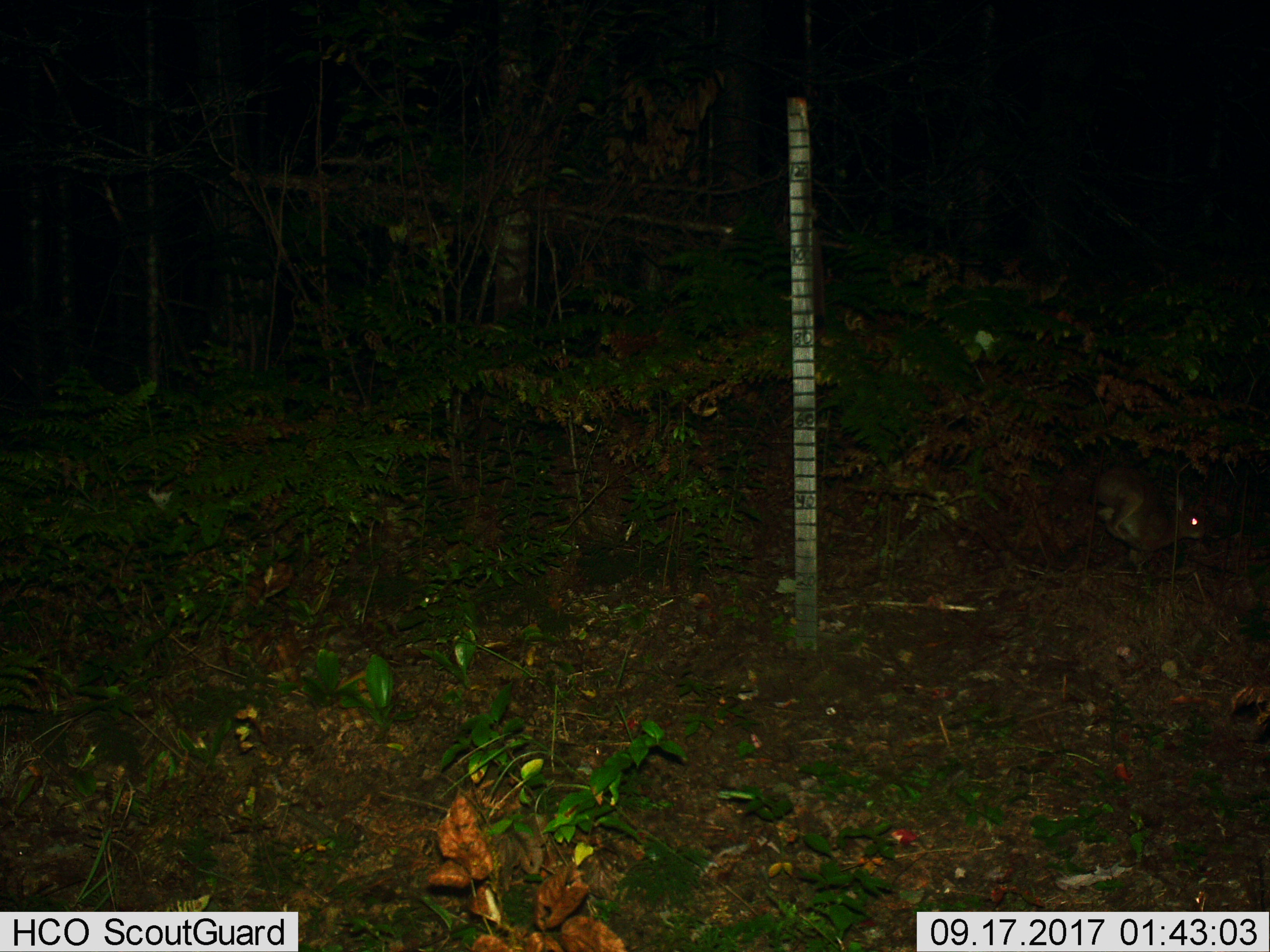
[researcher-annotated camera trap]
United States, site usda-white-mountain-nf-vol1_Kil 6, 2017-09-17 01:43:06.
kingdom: Animalia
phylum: Chordata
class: Mammalia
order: Lagomorpha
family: Leporidae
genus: Lepus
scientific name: Lepus americanus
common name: snowshoe hare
Snowshoe hare (Lepus americanus).